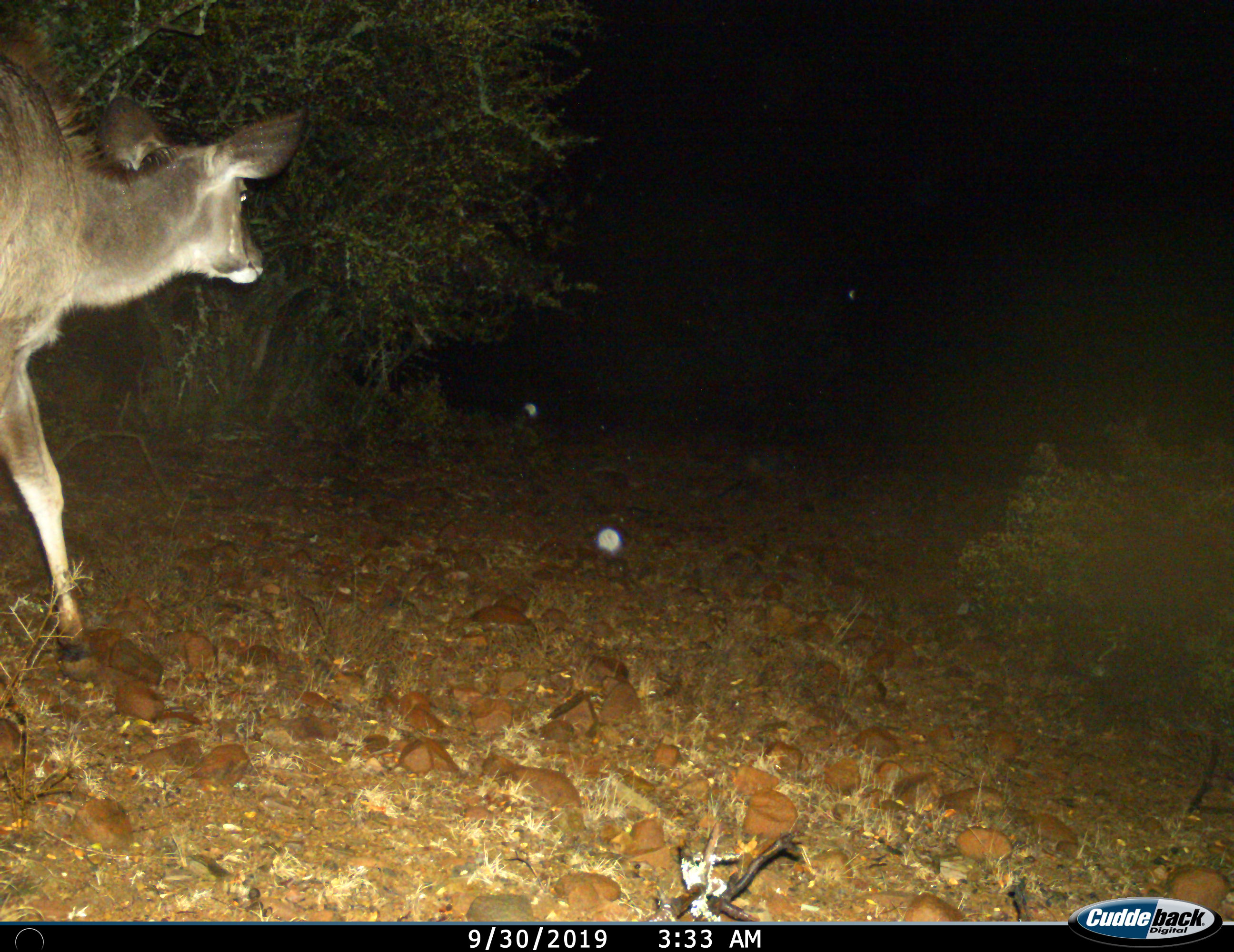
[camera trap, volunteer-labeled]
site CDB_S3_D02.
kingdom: Animalia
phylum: Chordata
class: Mammalia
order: Artiodactyla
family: Bovidae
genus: Tragelaphus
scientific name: Tragelaphus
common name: kudu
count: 1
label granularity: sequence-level